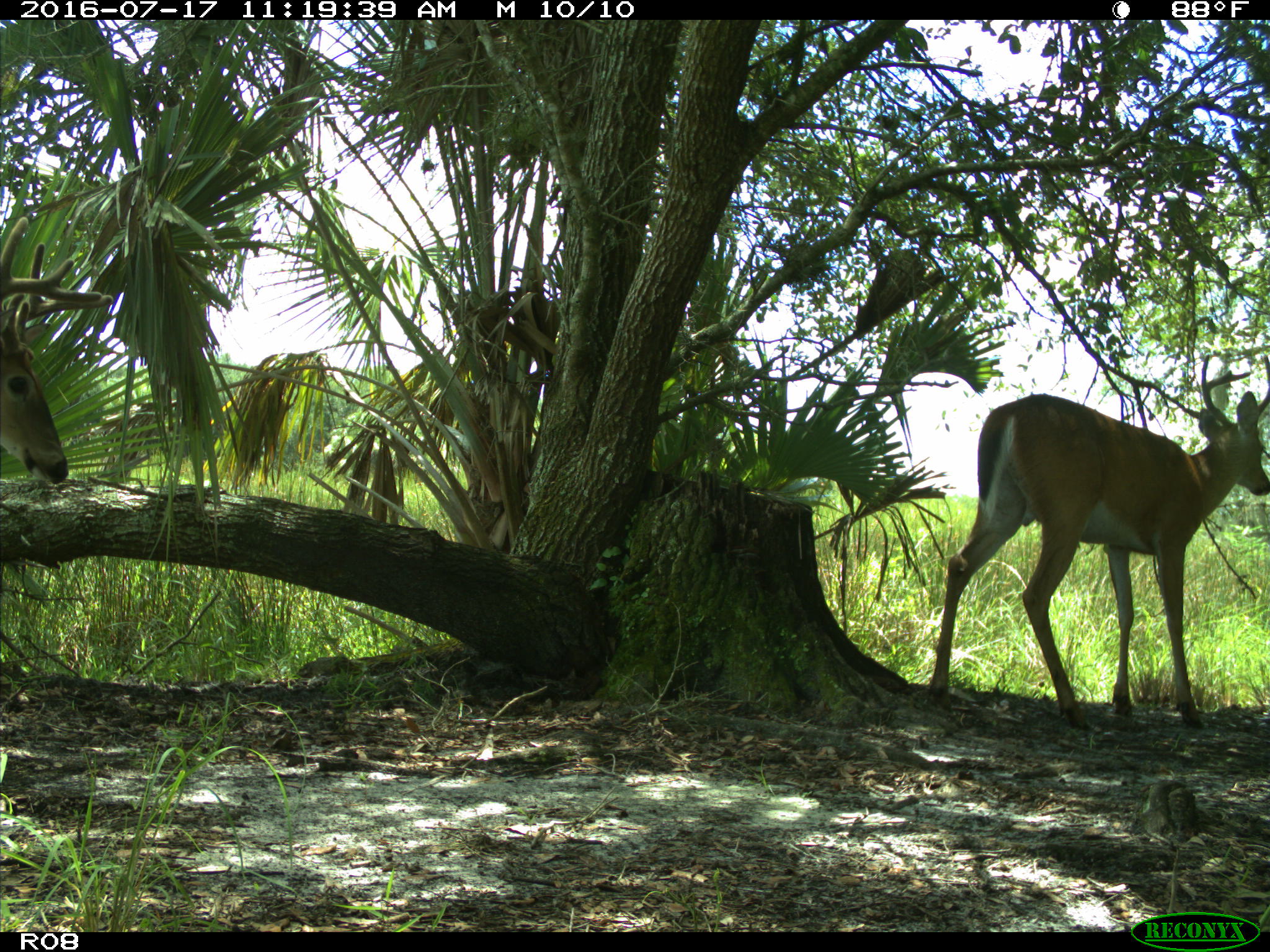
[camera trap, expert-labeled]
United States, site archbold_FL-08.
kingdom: Animalia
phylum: Chordata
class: Mammalia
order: Artiodactyla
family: Cervidae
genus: Odocoileus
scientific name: Odocoileus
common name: deer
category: unidentified deer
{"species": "unidentified deer (deer) (Odocoileus)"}